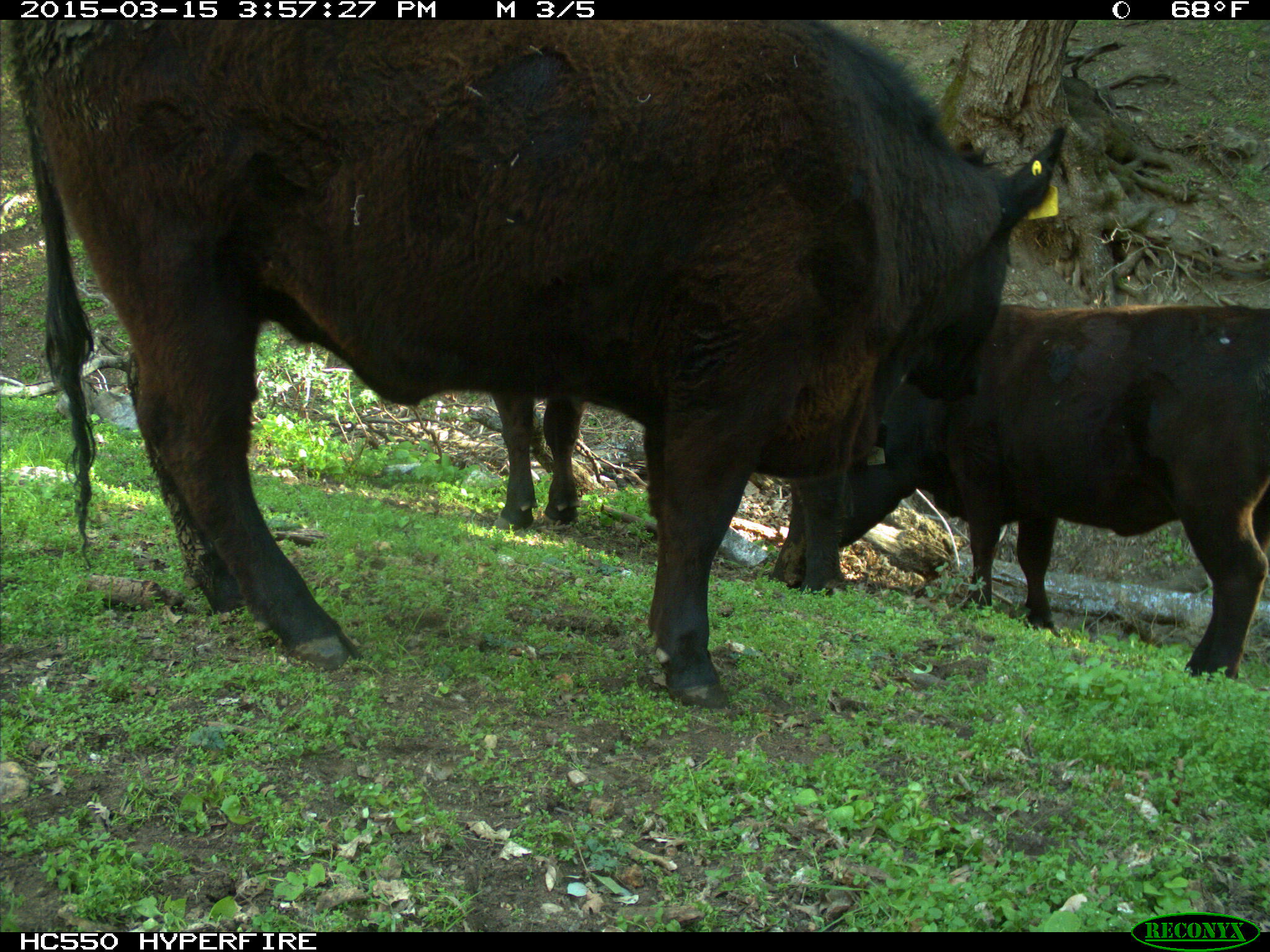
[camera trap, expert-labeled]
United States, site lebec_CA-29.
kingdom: Animalia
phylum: Chordata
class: Mammalia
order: Artiodactyla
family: Bovidae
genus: Bos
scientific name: Bos taurus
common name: domestic cow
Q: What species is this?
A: Bos taurus (domestic cow).